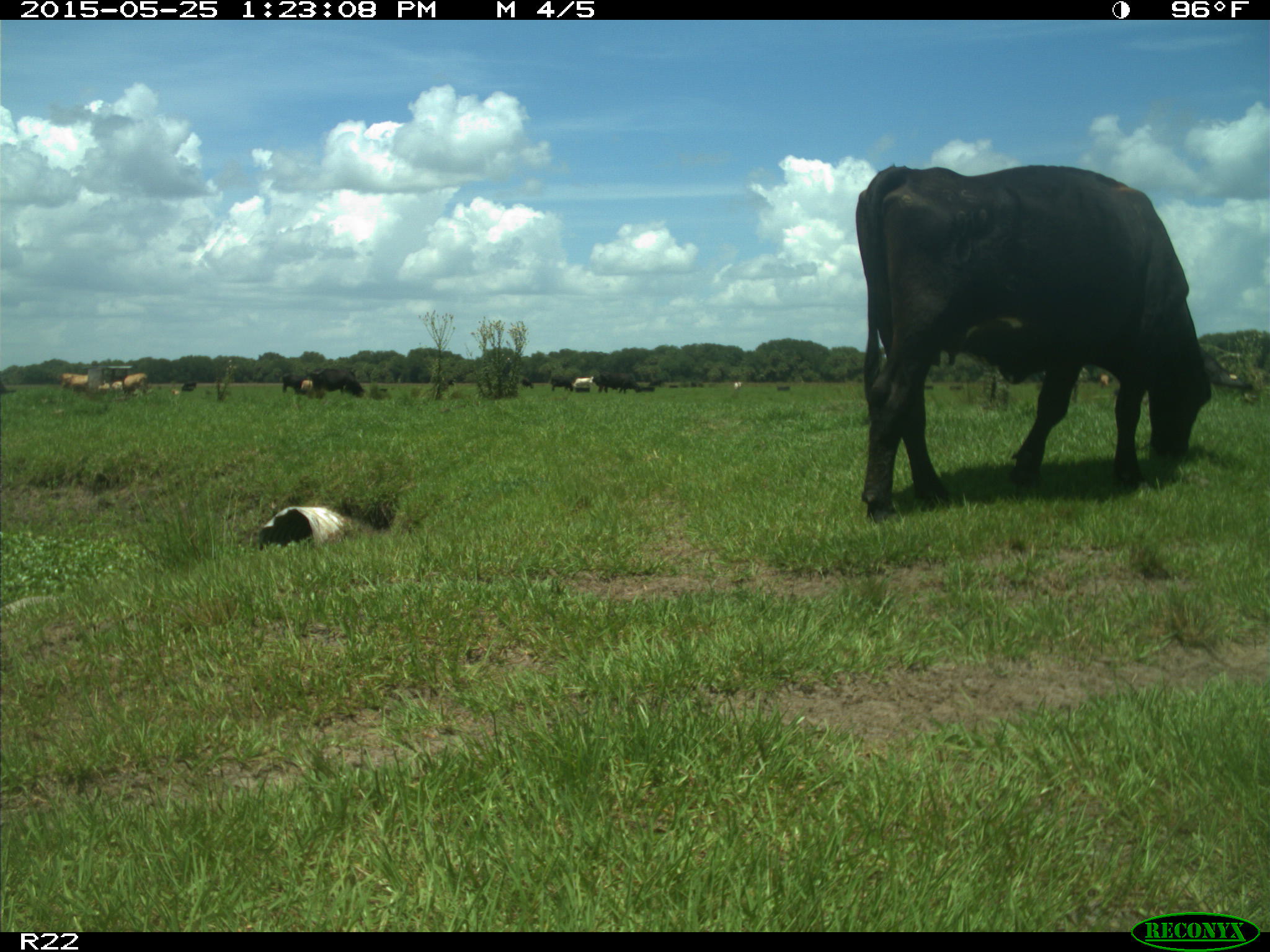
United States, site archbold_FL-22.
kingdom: Animalia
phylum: Chordata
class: Mammalia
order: Artiodactyla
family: Bovidae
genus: Bos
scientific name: Bos taurus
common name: domestic cow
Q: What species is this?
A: Bos taurus (domestic cow).